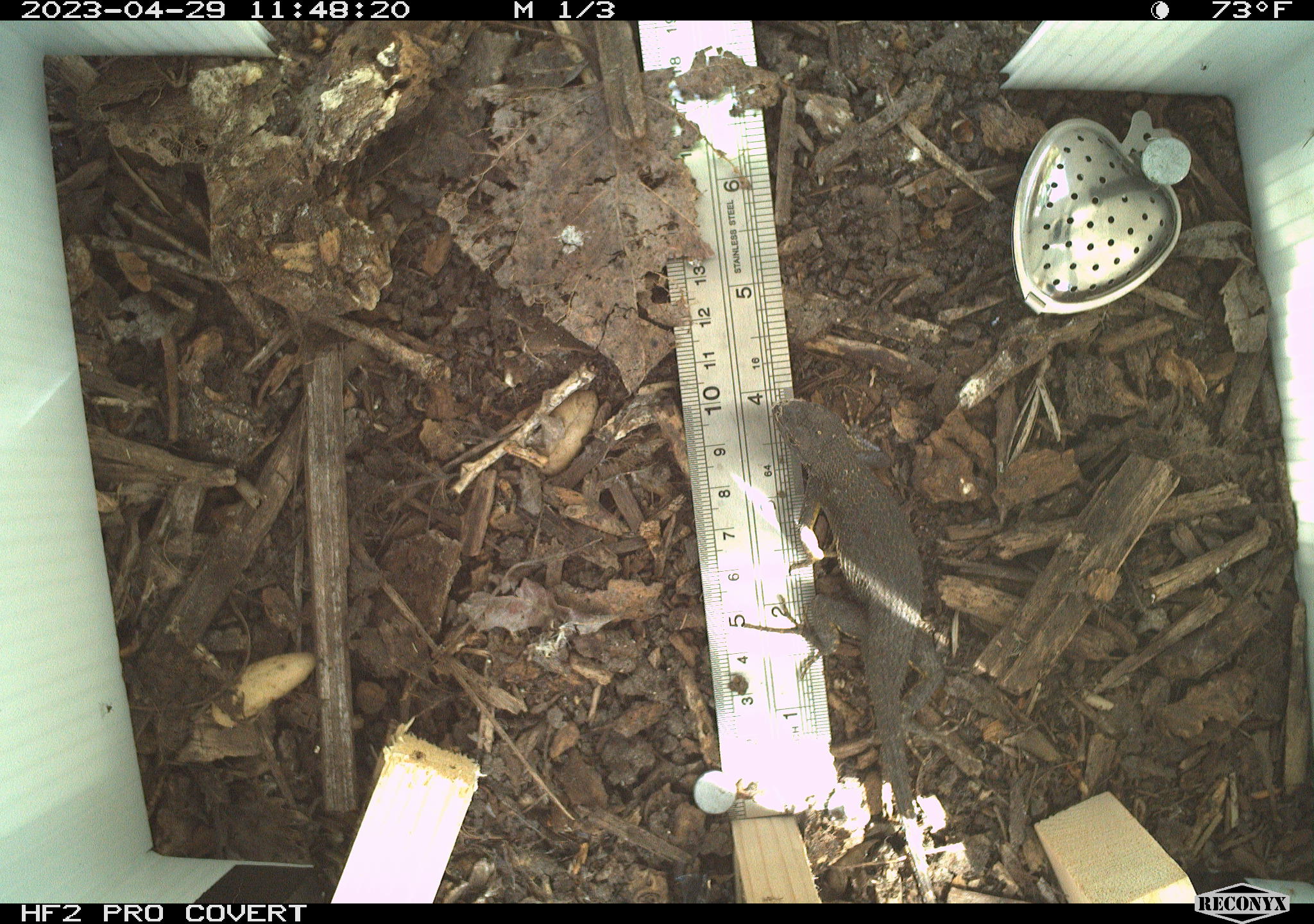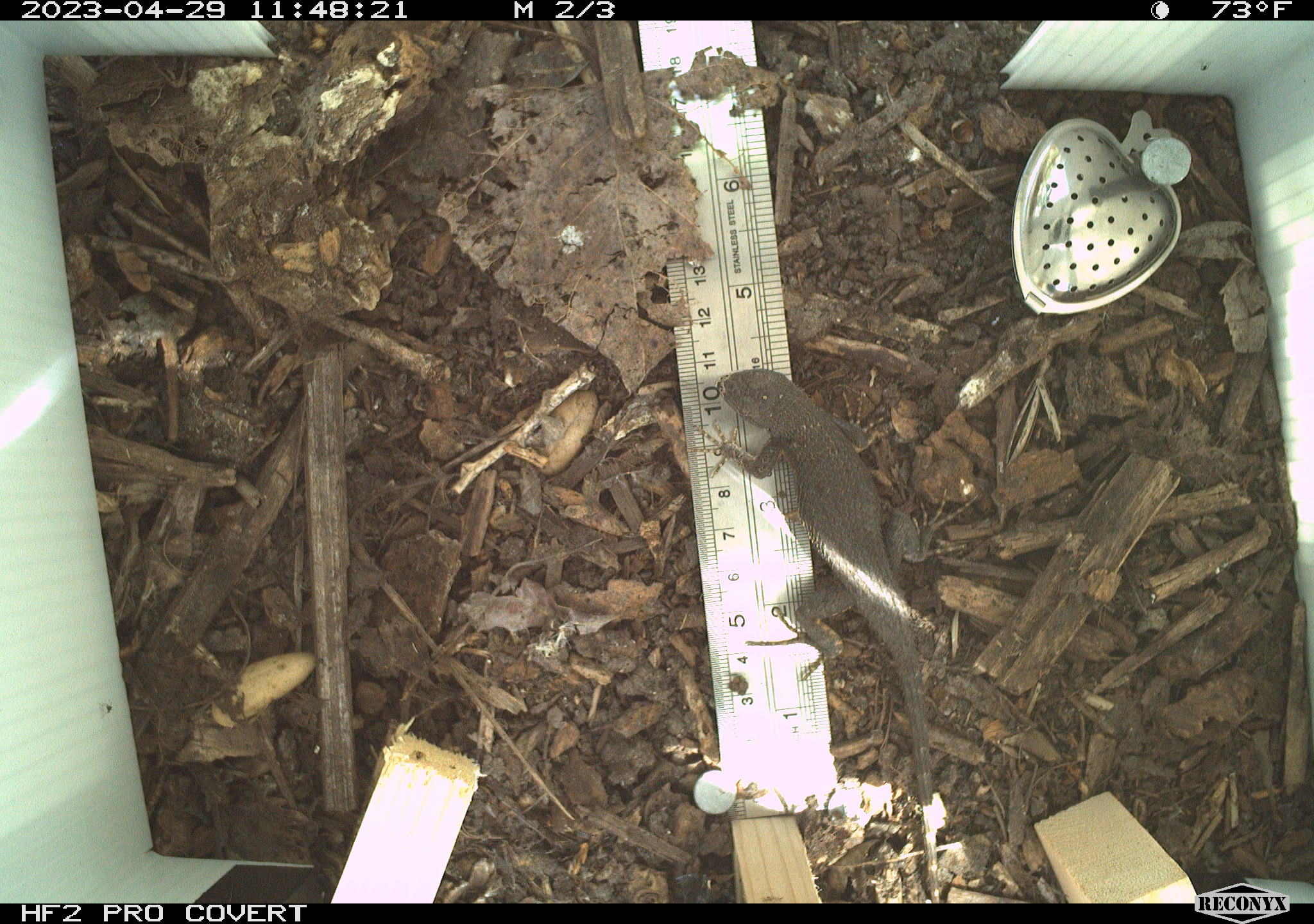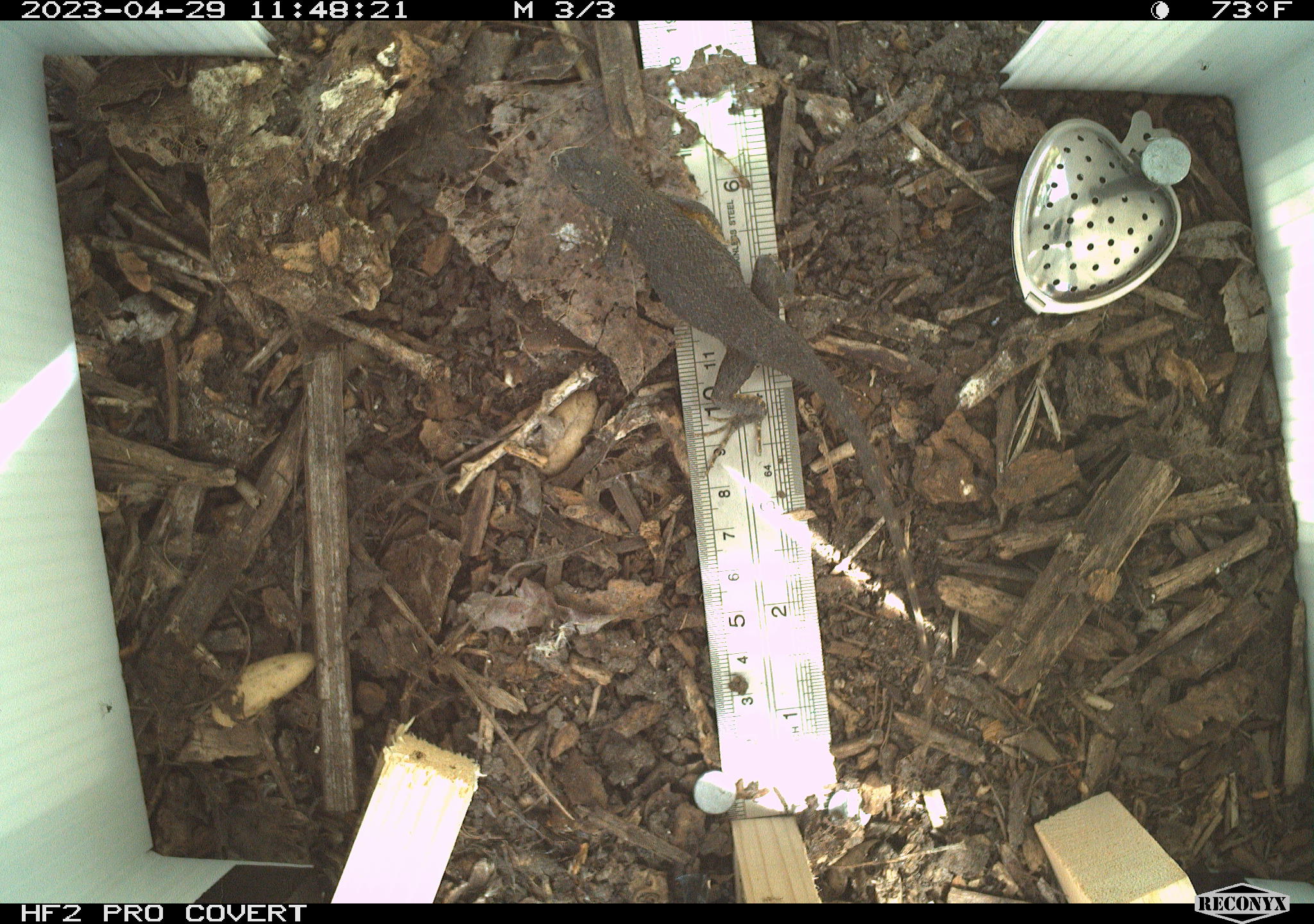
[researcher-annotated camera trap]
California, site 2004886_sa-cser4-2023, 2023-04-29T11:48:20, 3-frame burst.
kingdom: Animalia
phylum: Chordata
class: Reptilia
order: Squamata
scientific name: Squamata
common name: lizards and snakes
Lizards and snakes (Squamata).